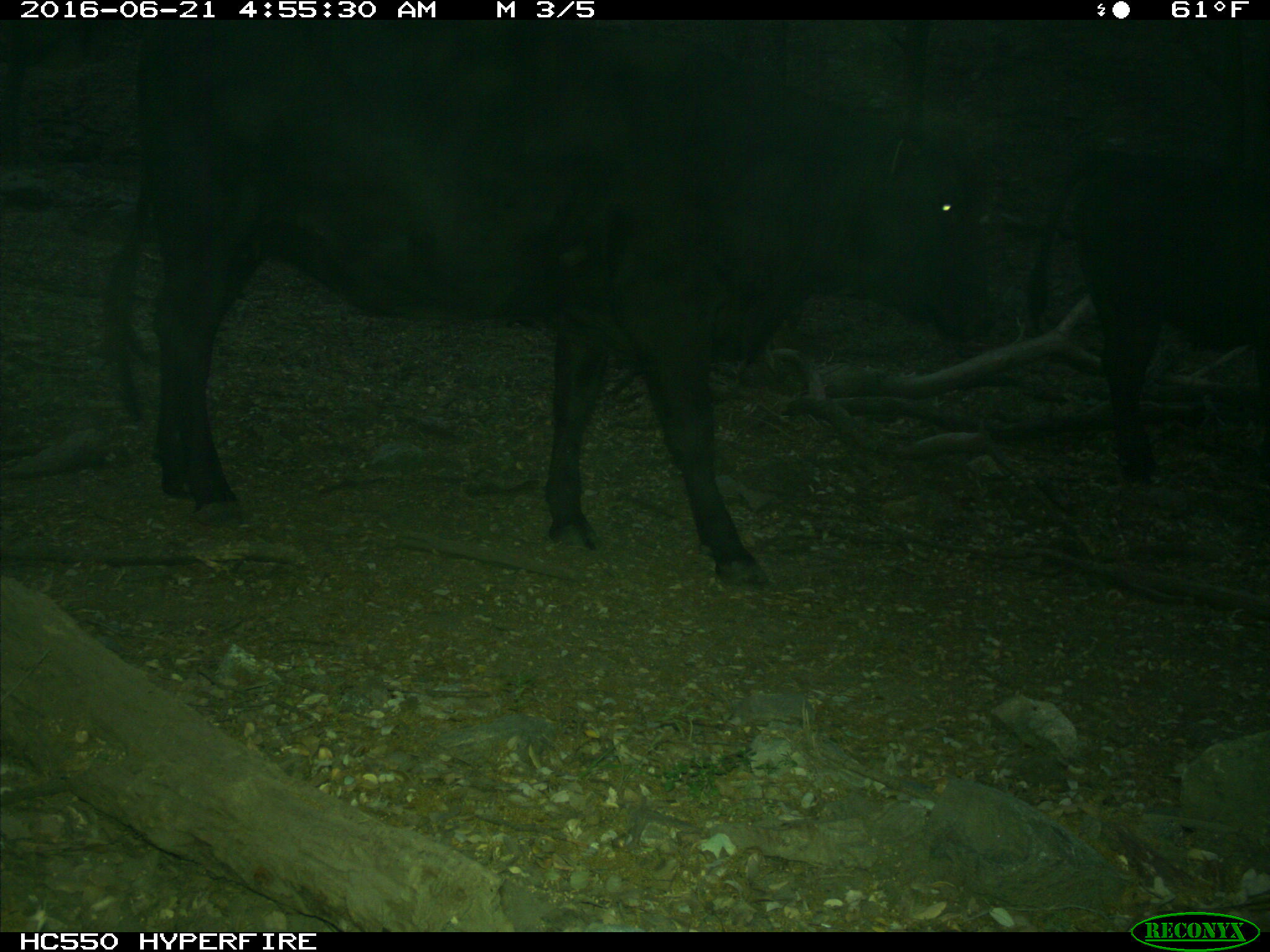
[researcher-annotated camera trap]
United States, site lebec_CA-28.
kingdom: Animalia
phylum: Chordata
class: Mammalia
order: Artiodactyla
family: Bovidae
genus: Bos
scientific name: Bos taurus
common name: domestic cow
Bos taurus (domestic cow).